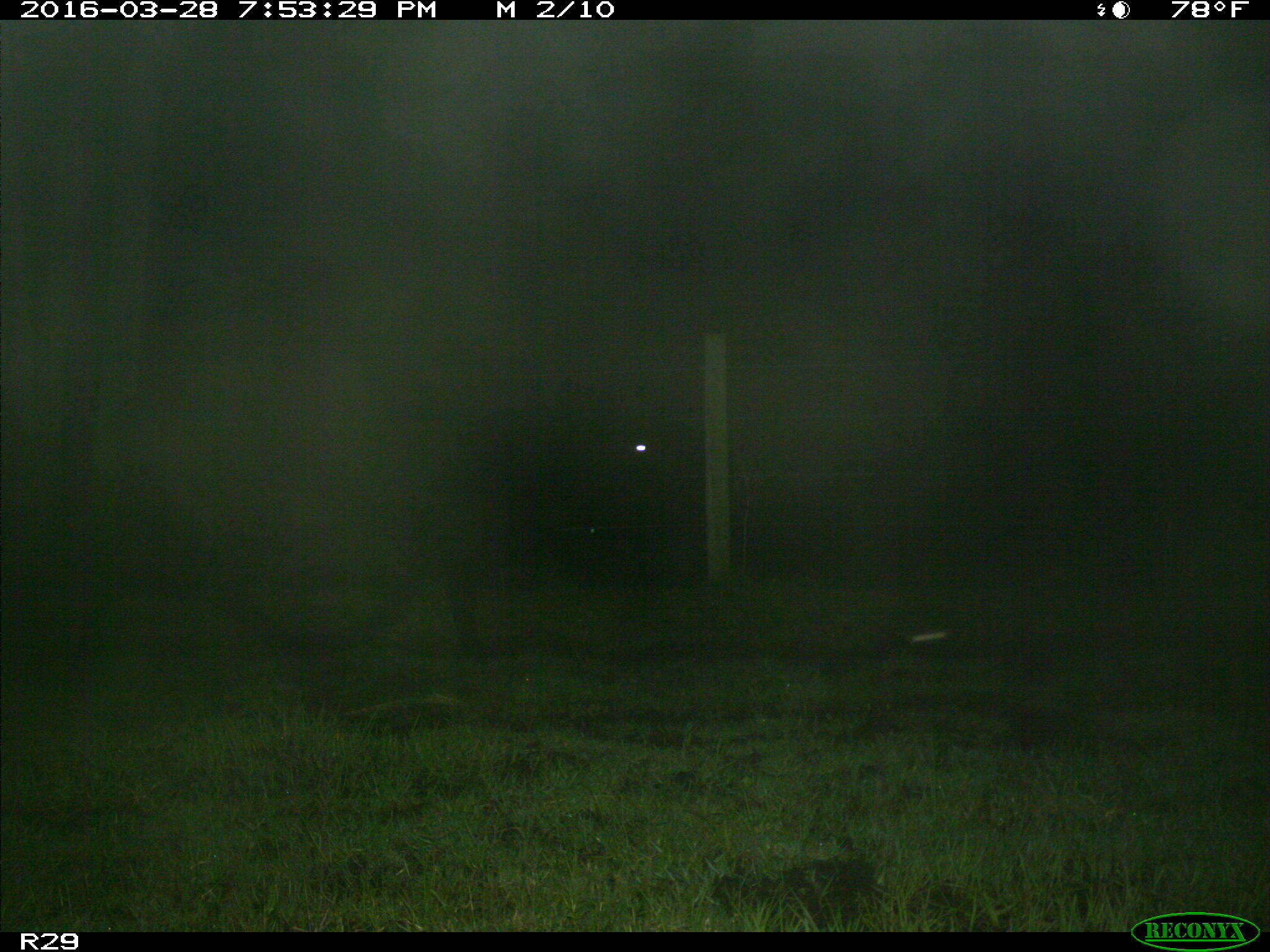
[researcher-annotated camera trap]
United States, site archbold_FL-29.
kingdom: Animalia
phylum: Chordata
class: Mammalia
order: Artiodactyla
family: Bovidae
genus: Bos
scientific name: Bos taurus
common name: domestic cow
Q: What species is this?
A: Bos taurus (domestic cow).